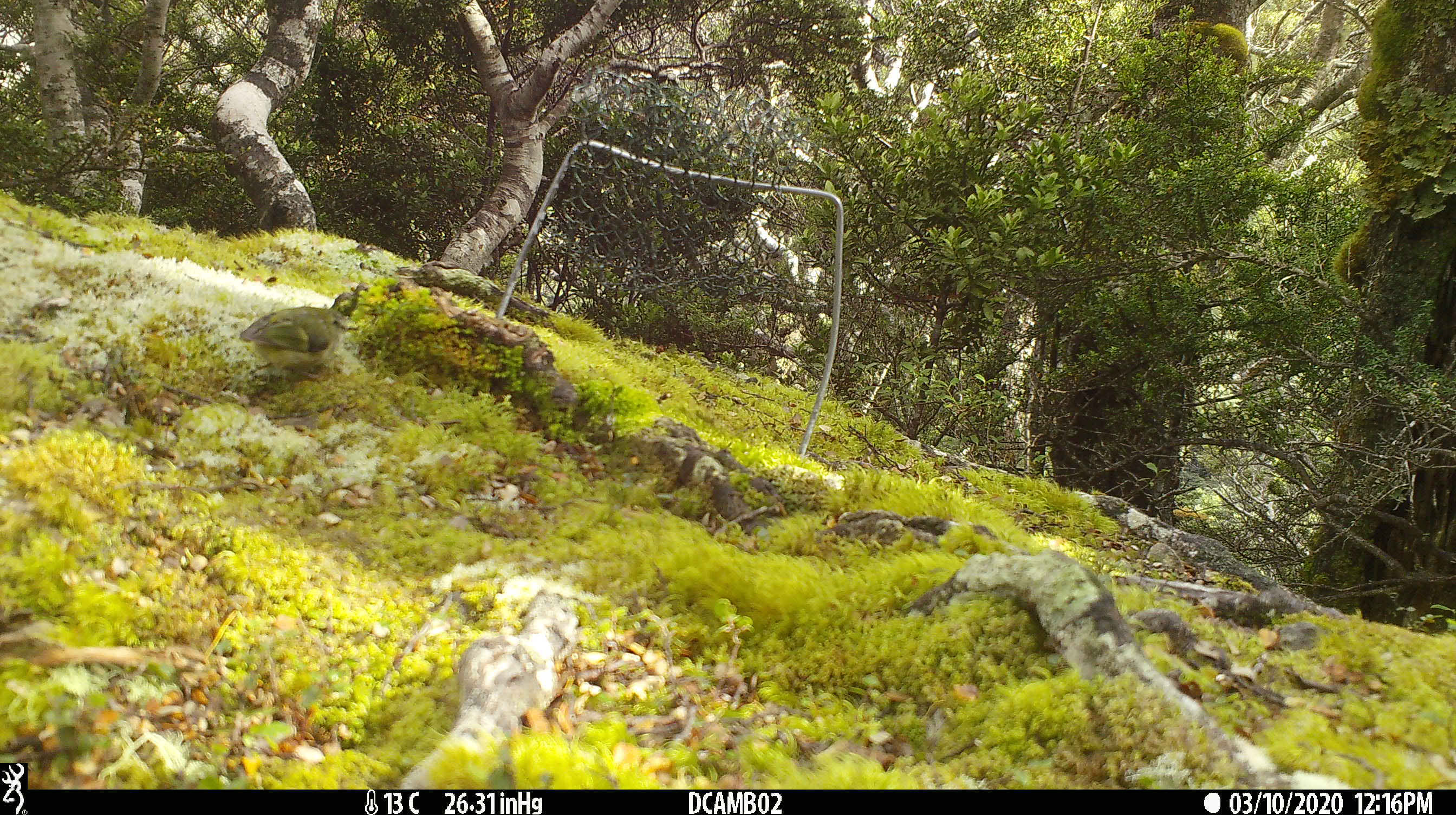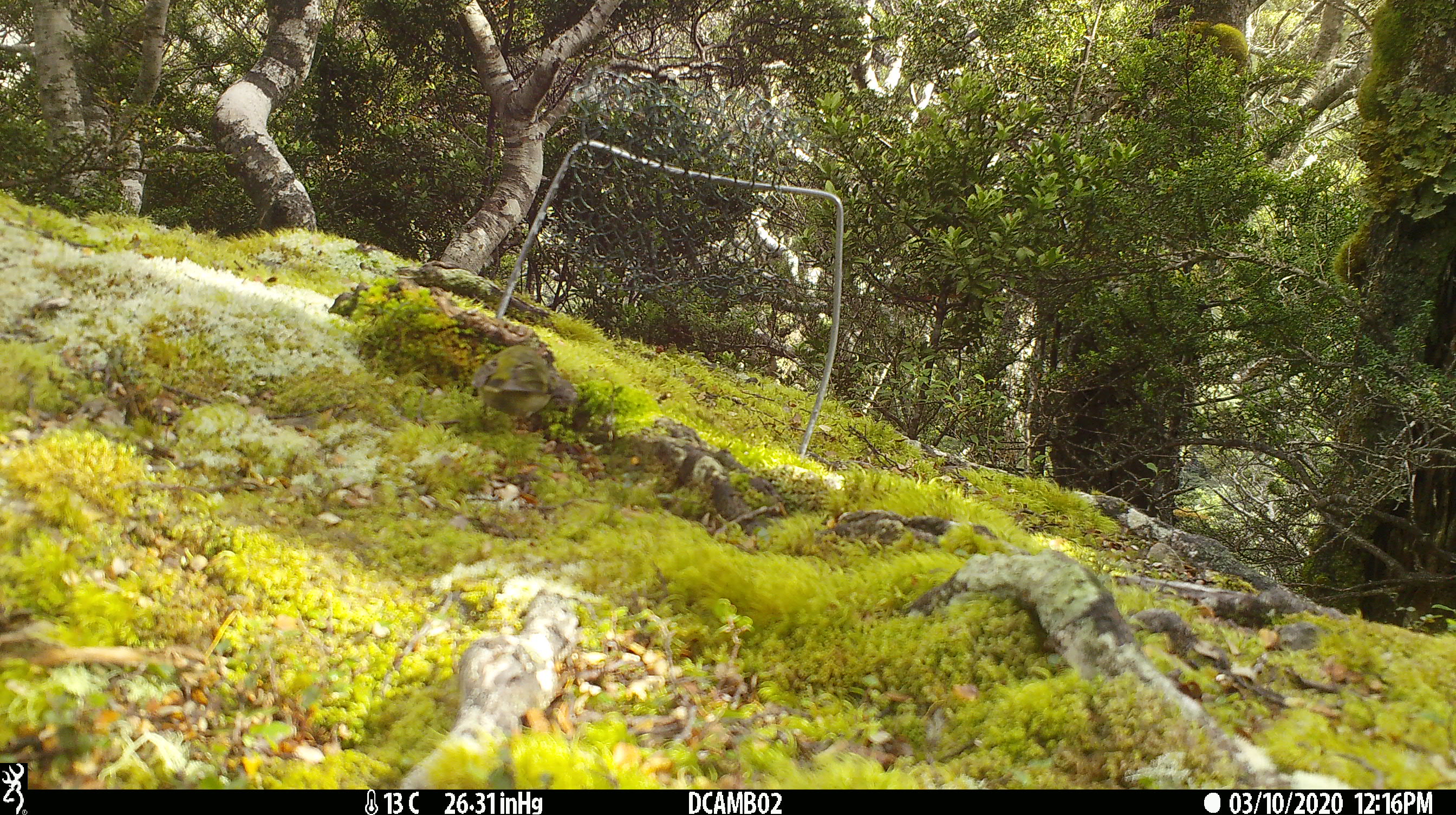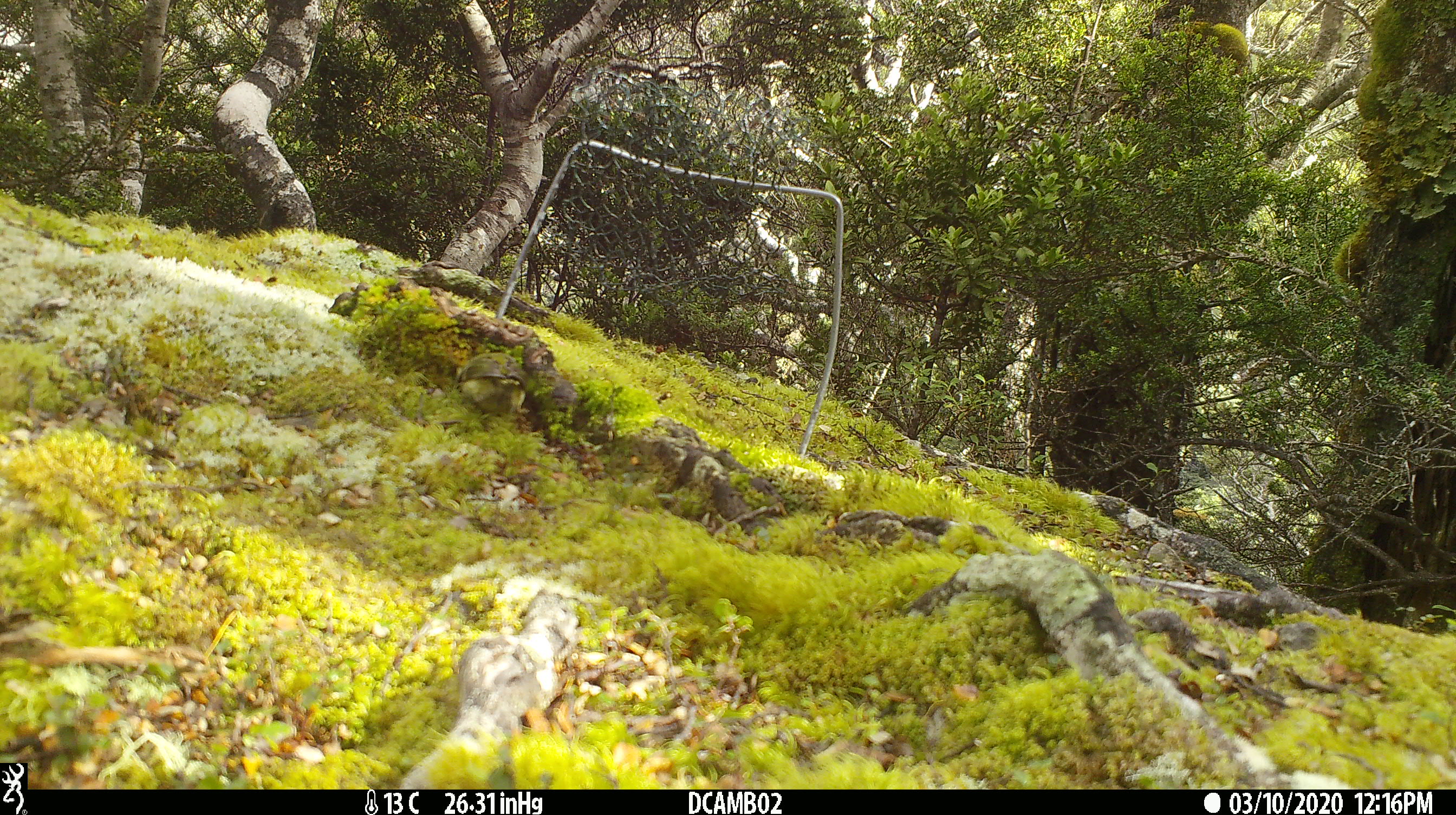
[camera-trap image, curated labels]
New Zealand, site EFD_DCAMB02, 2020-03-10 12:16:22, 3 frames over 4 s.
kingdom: Animalia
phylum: Chordata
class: Aves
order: Passeriformes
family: Acanthisittidae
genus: Acanthisitta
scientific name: Acanthisitta chloris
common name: rifleman